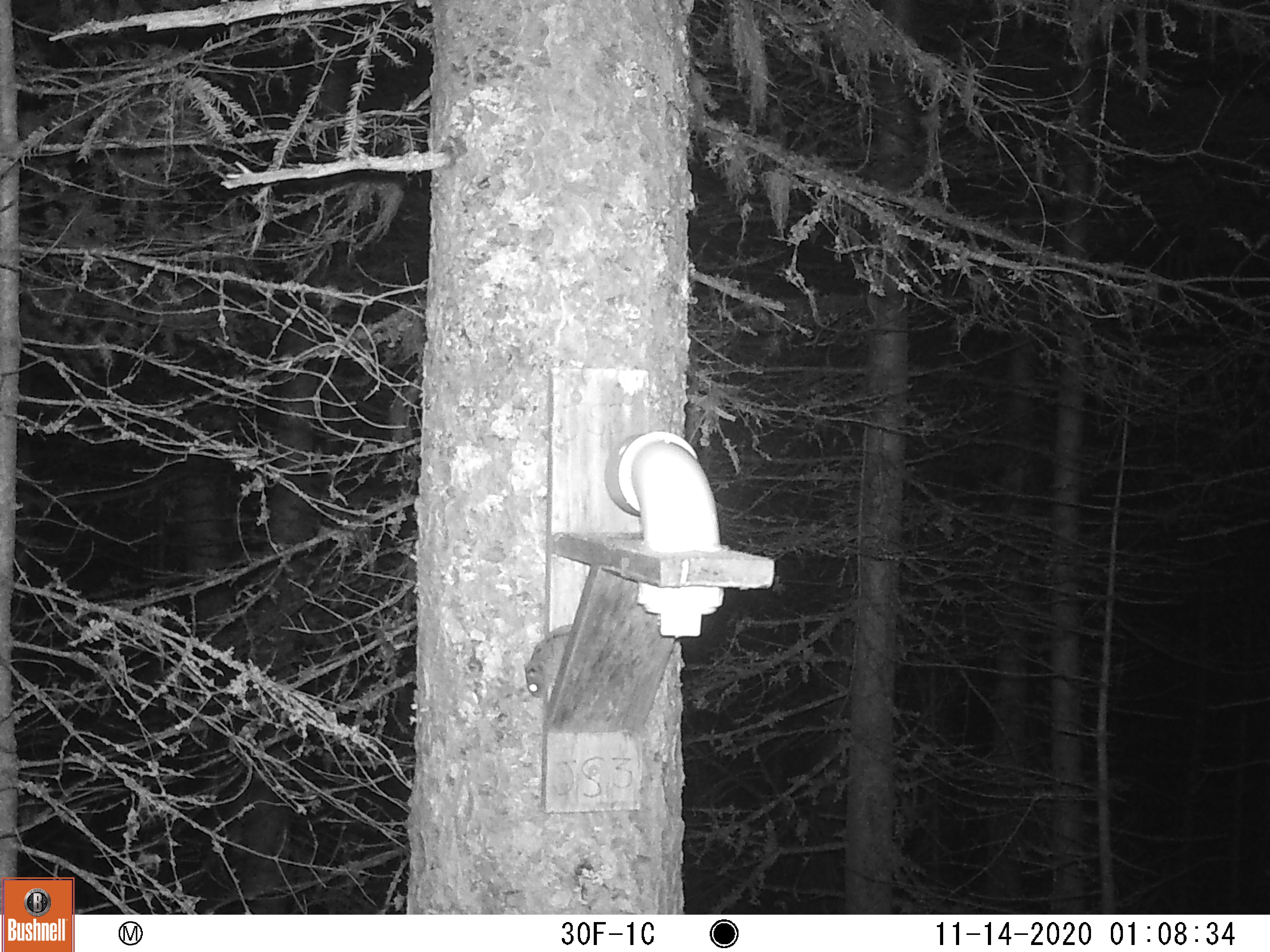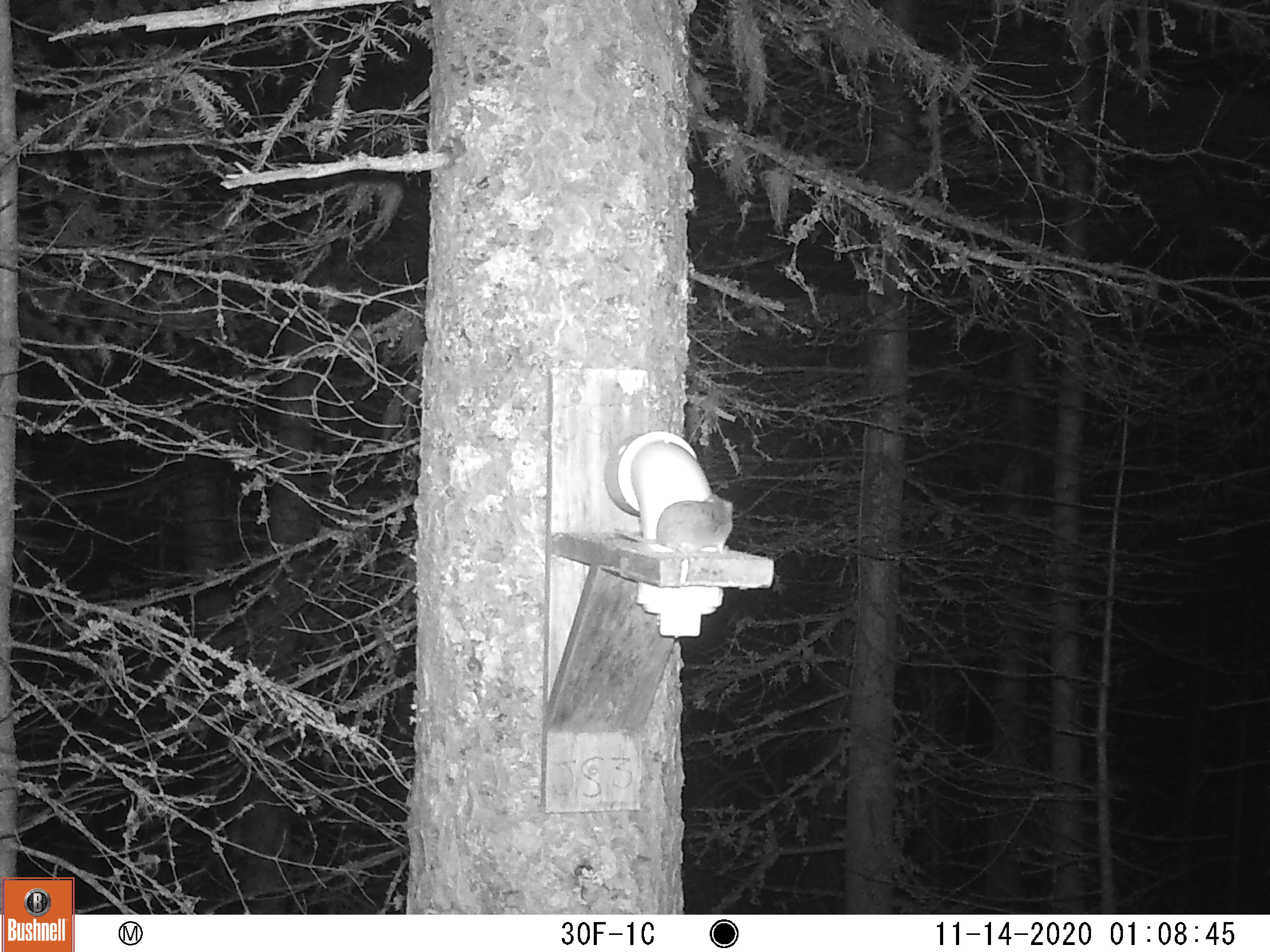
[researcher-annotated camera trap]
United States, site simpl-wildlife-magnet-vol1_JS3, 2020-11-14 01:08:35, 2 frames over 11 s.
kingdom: Animalia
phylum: Chordata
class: Mammalia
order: Rodentia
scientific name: Rodentia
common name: mouse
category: mouse sp.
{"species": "mouse sp. (mouse) (Rodentia)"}